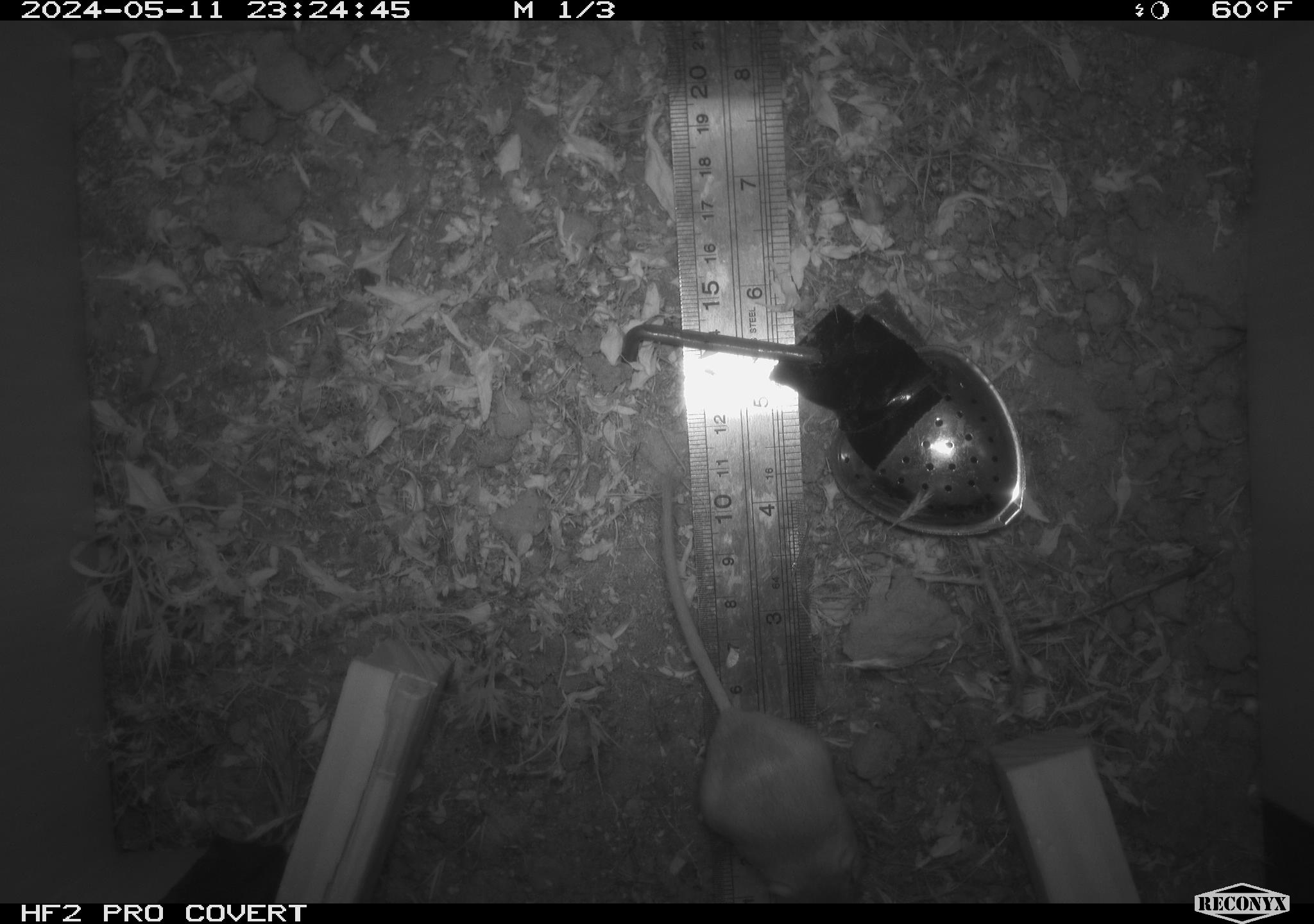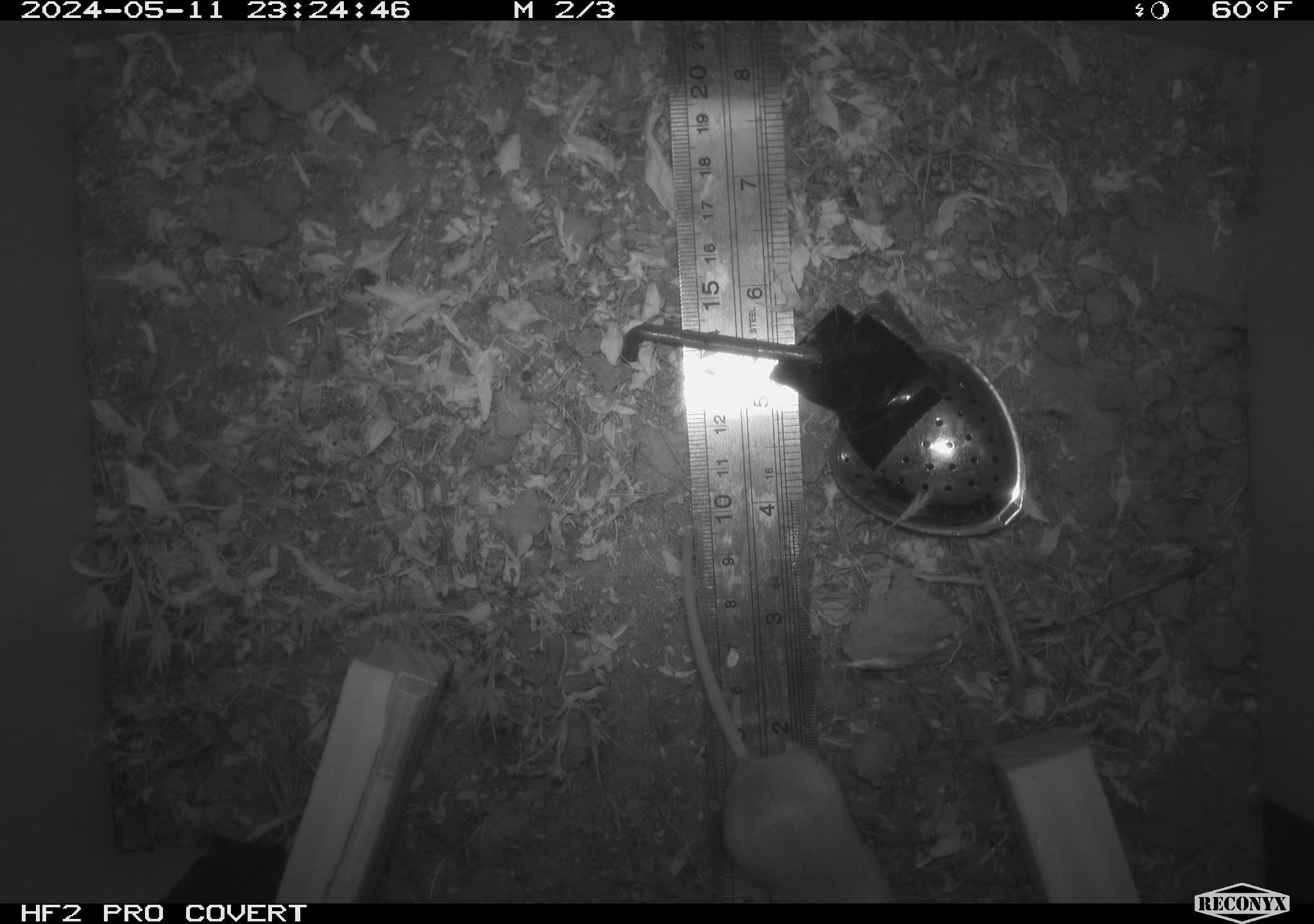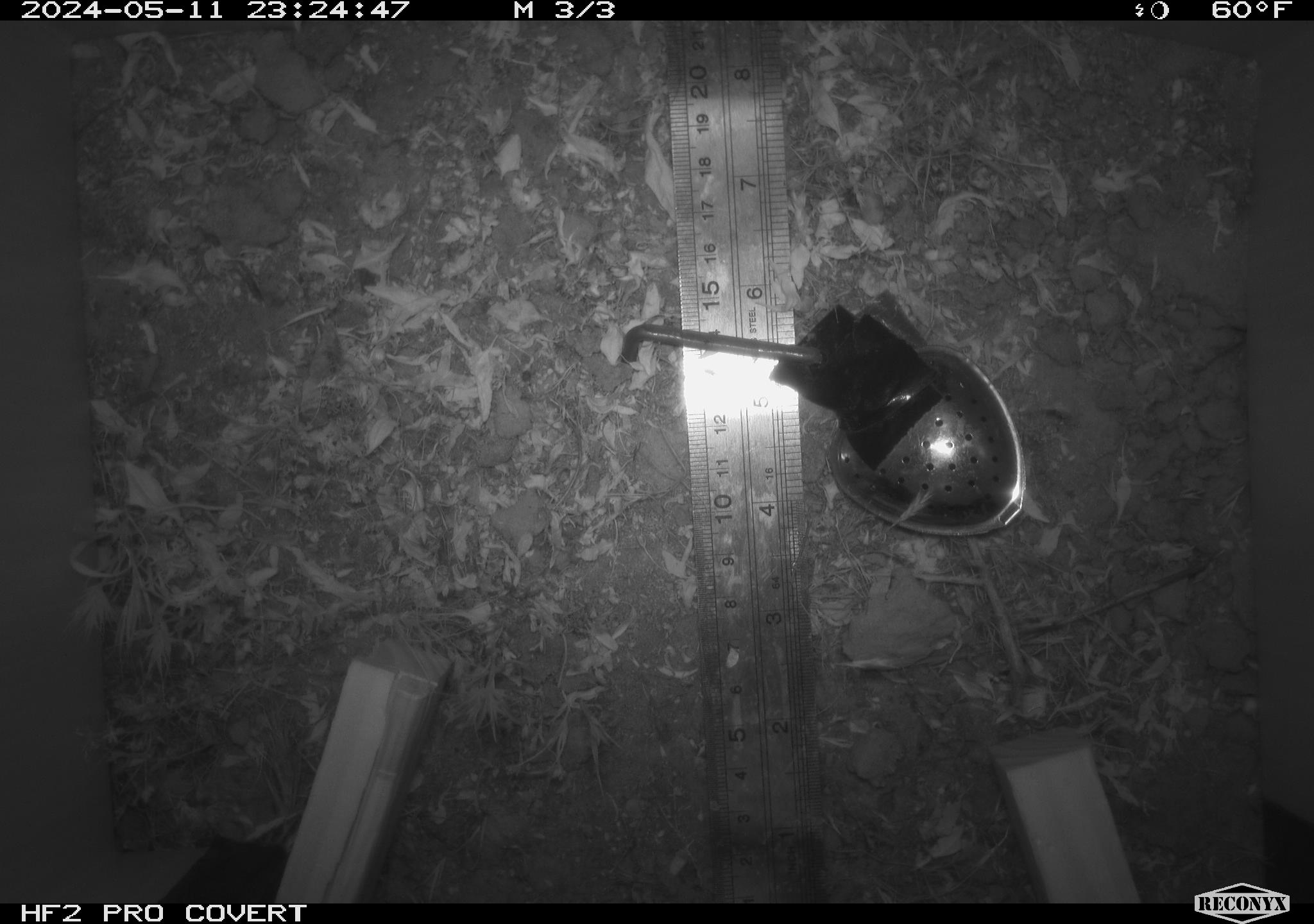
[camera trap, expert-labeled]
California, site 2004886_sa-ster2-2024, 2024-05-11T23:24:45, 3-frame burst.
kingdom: Animalia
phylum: Chordata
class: Mammalia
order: Rodentia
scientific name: Rodentia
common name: mouse species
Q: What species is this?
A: Mouse species (Rodentia).